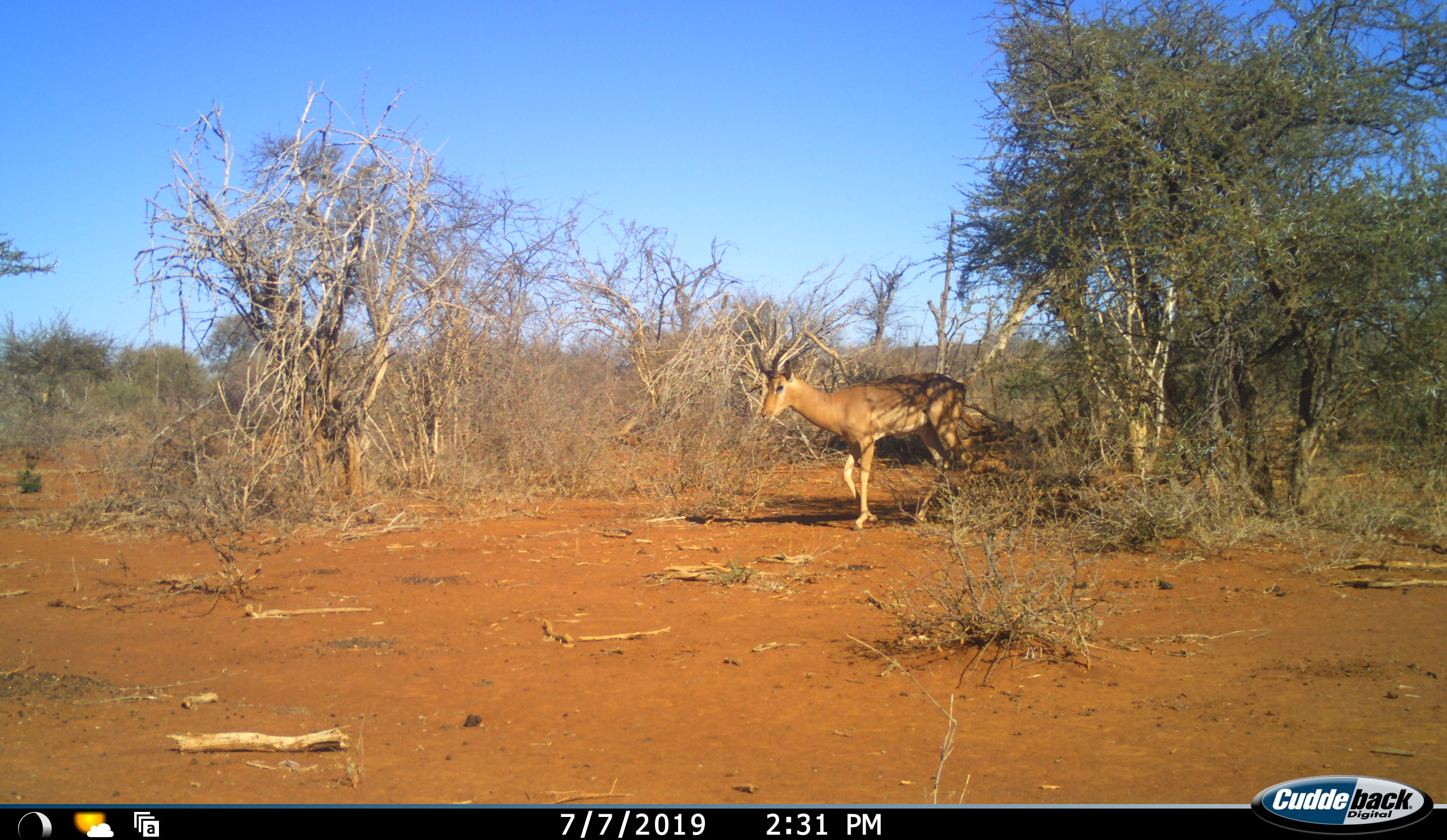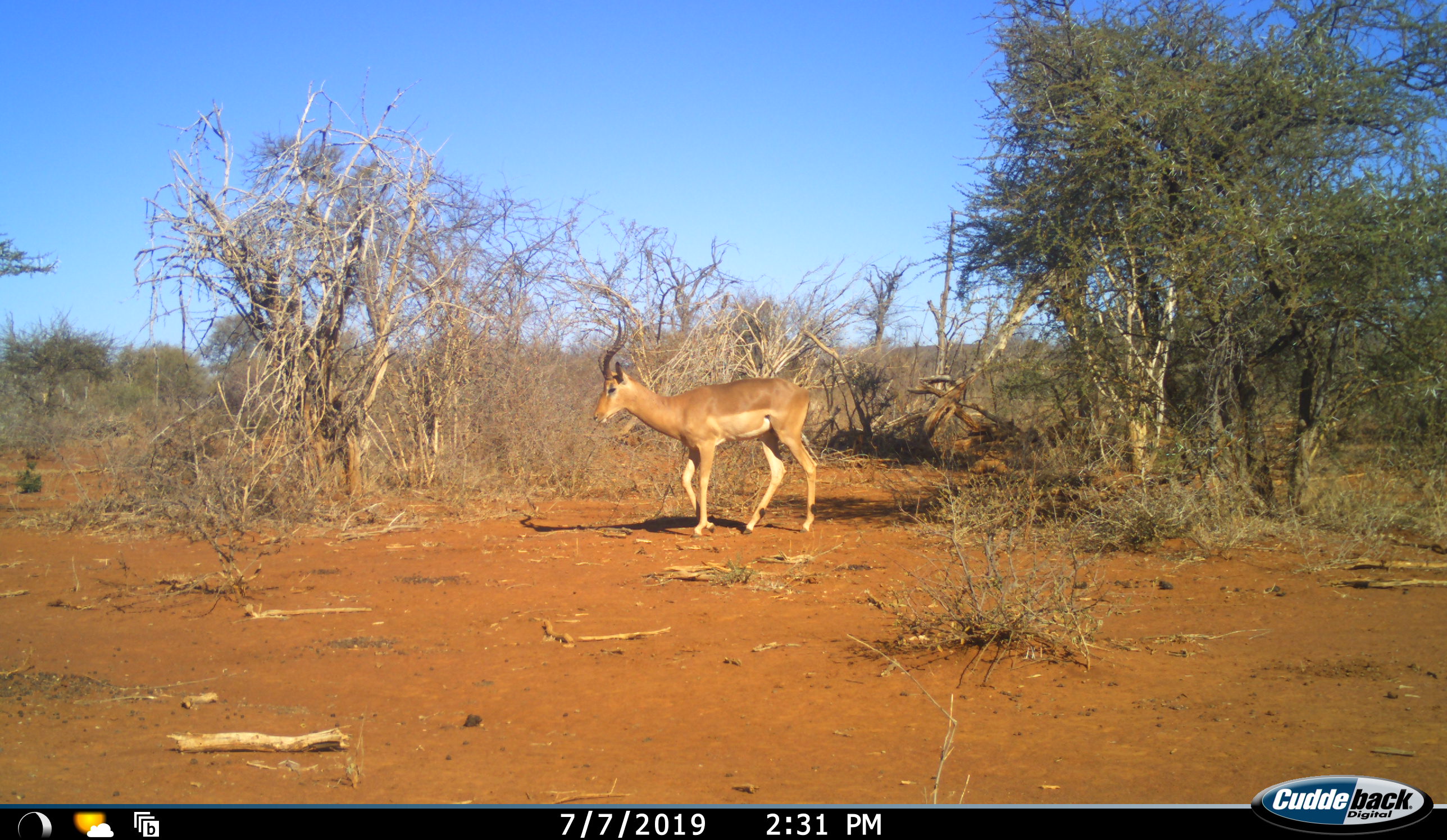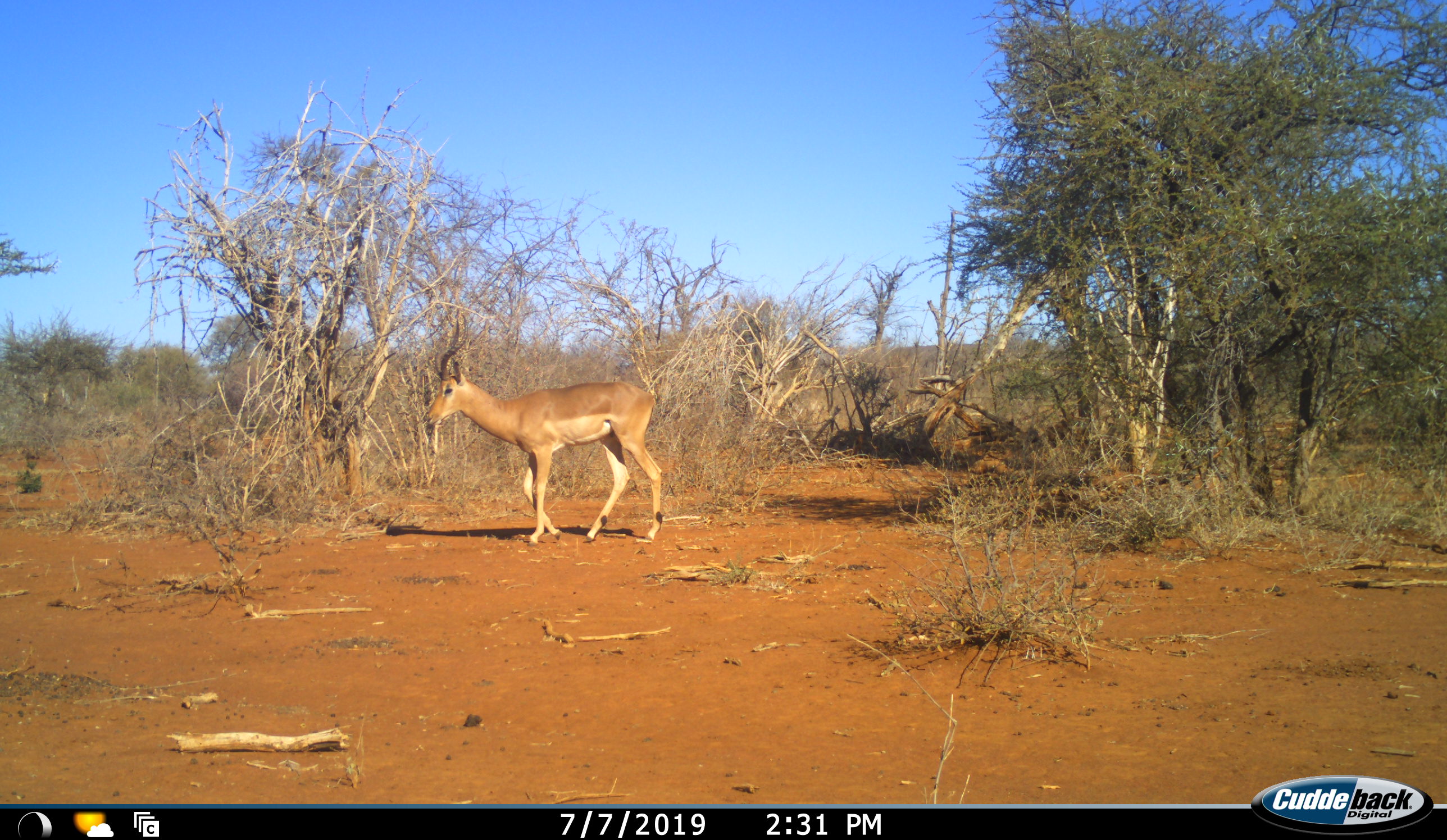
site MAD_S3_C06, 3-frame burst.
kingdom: Animalia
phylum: Chordata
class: Mammalia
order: Artiodactyla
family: Bovidae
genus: Aepyceros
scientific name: Aepyceros melampus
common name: impala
Impala (Aepyceros melampus), count 1. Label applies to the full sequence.